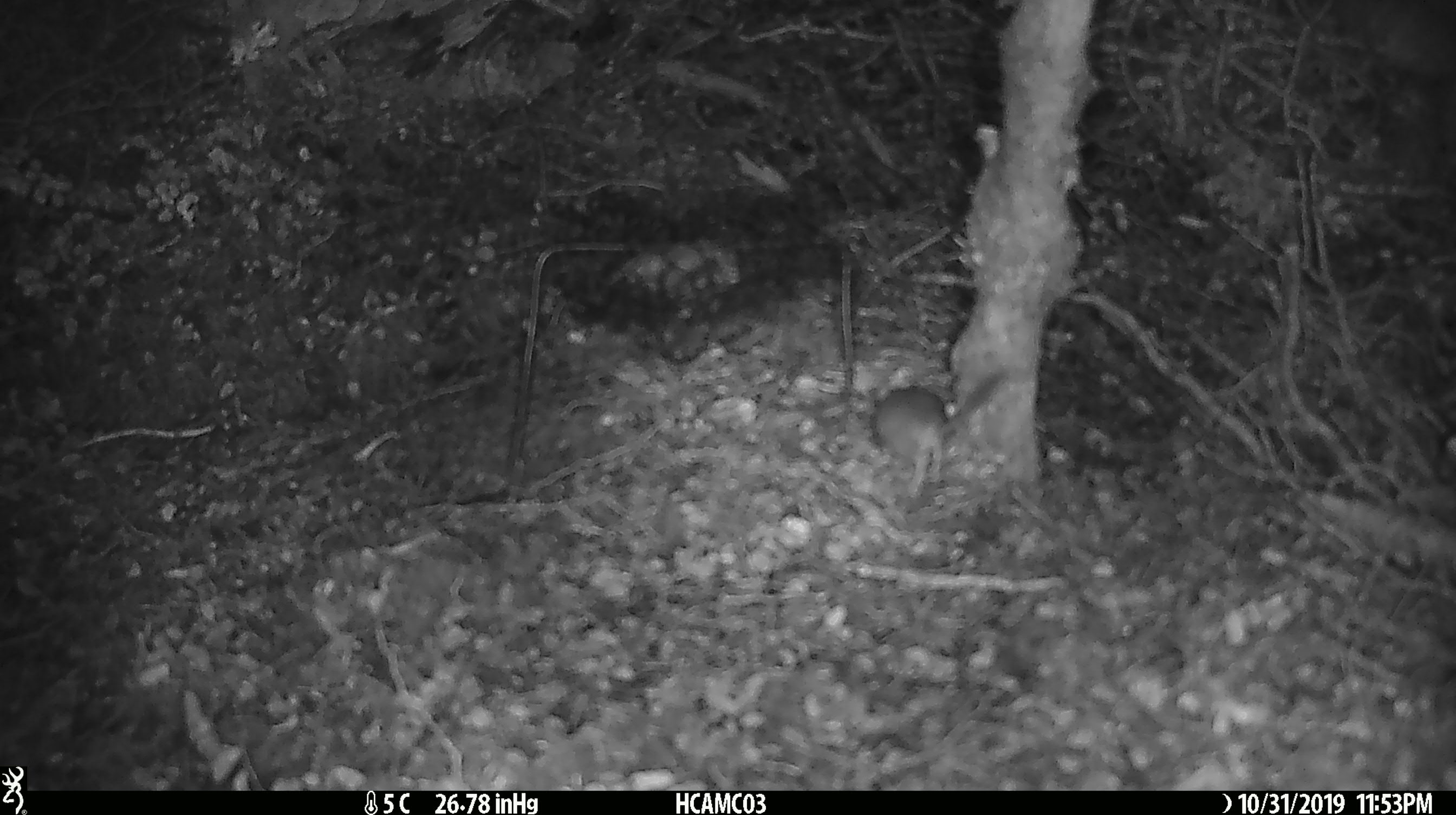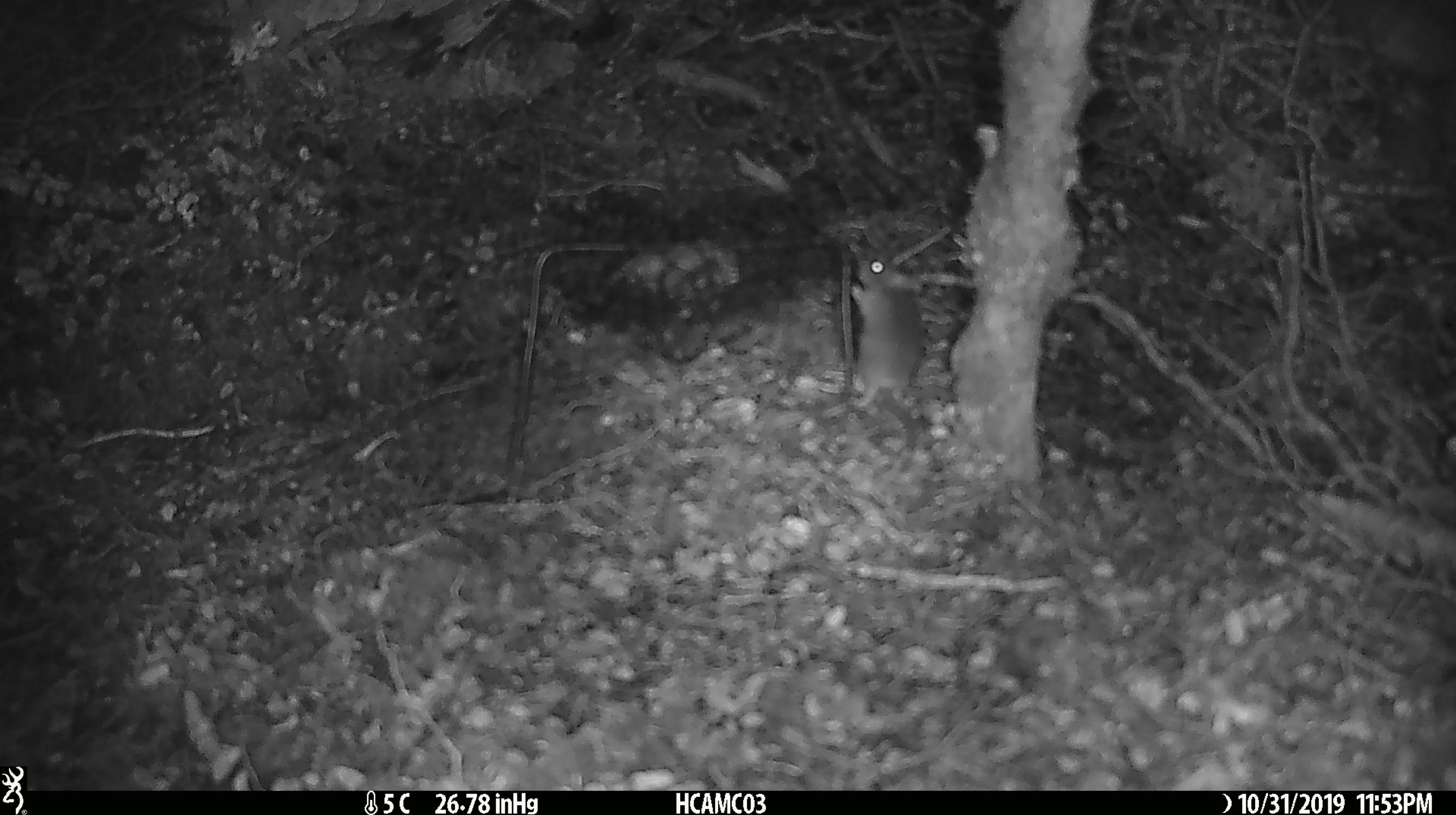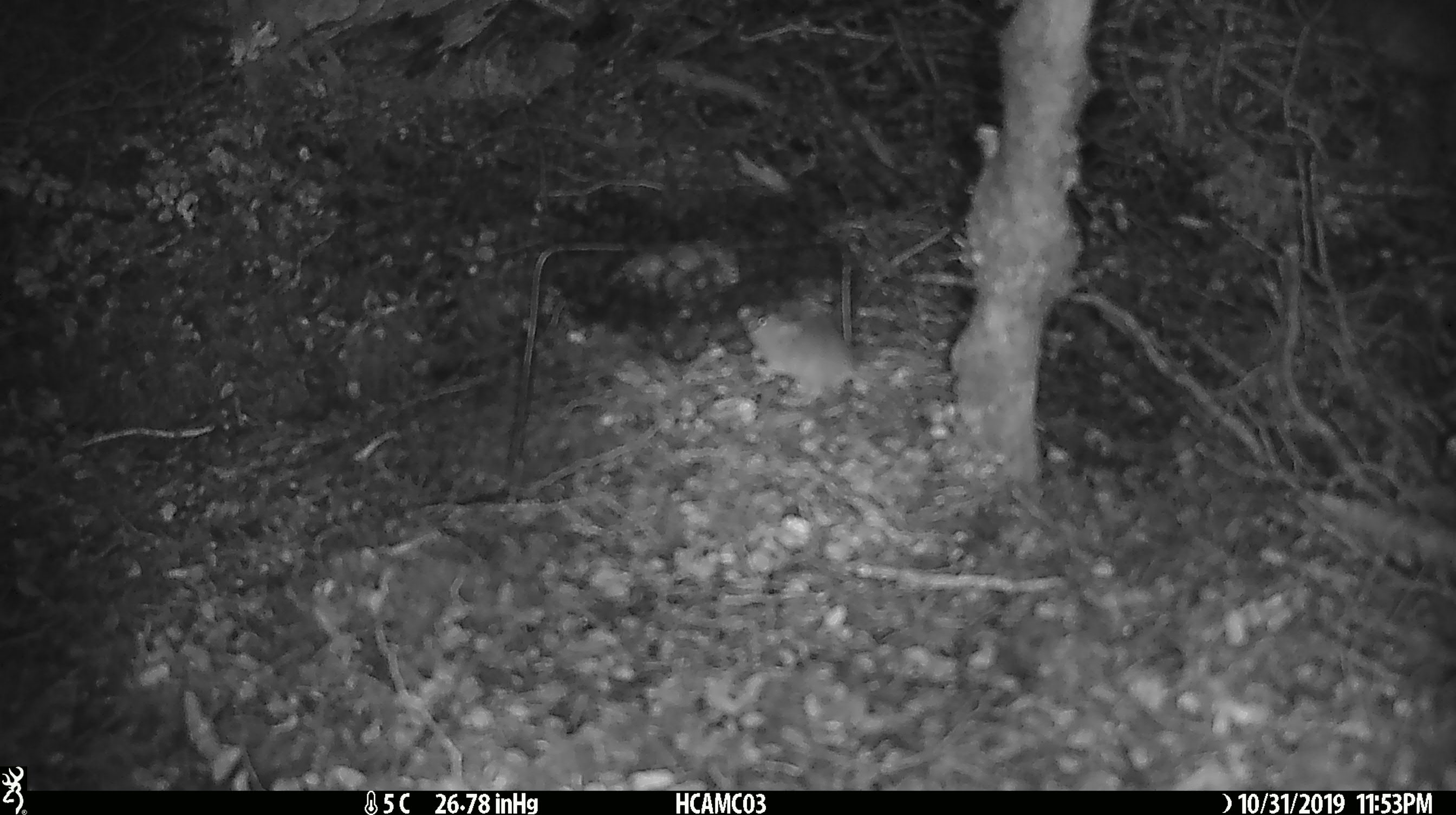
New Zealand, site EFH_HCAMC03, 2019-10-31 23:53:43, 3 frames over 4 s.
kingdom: Animalia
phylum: Chordata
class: Mammalia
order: Rodentia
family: Muridae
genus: Mus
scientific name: Mus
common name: mouse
Mouse (Mus).